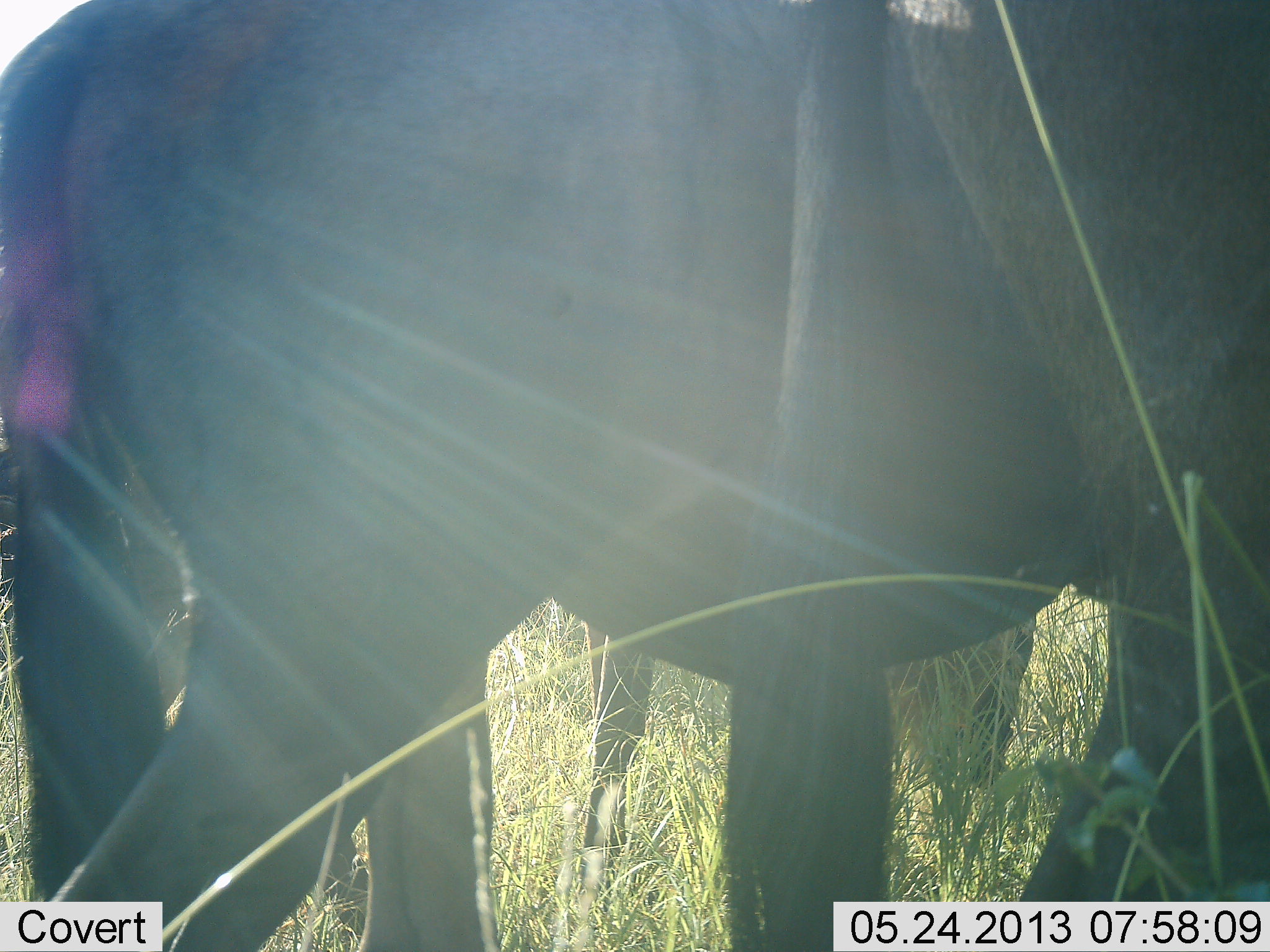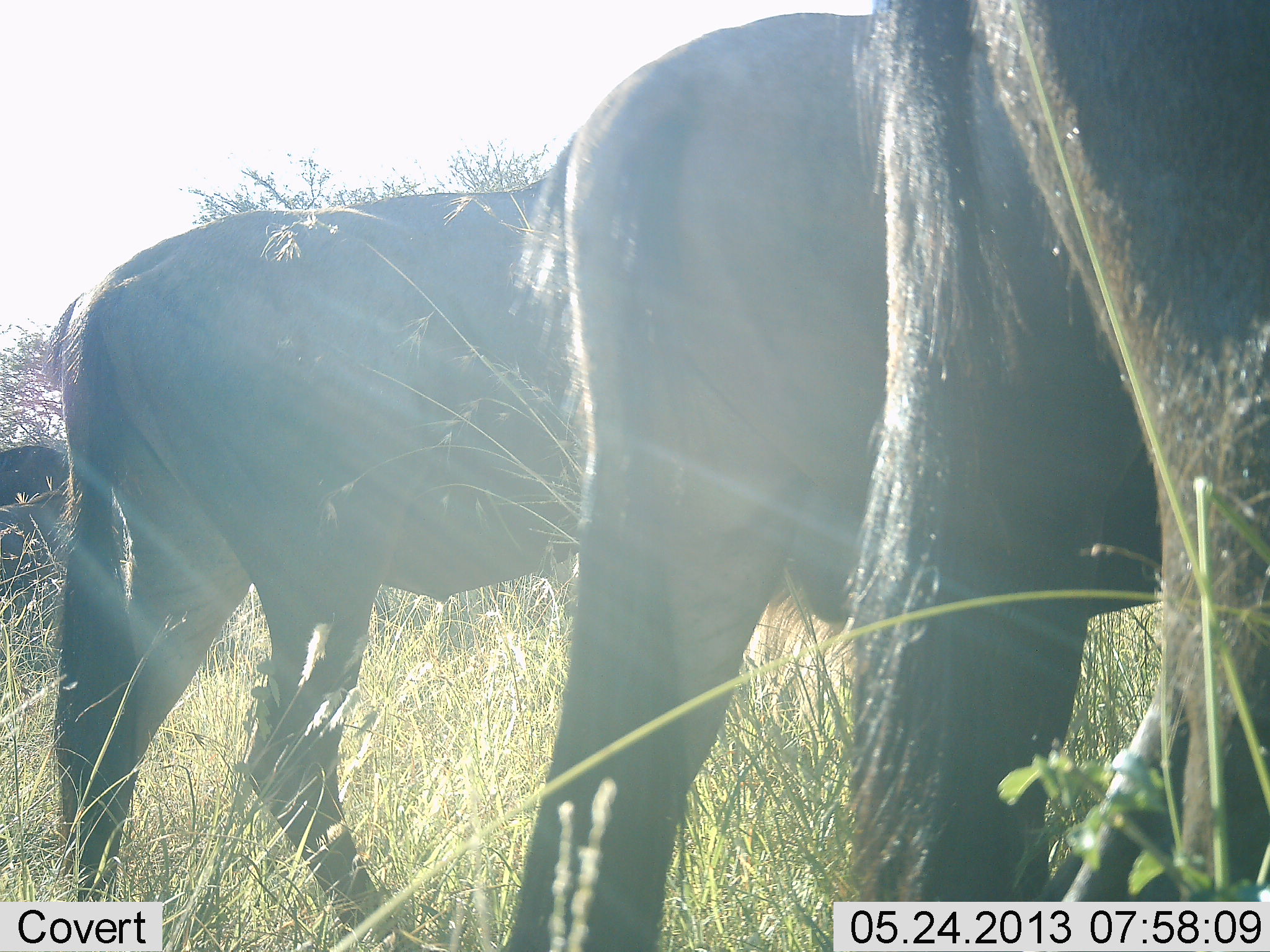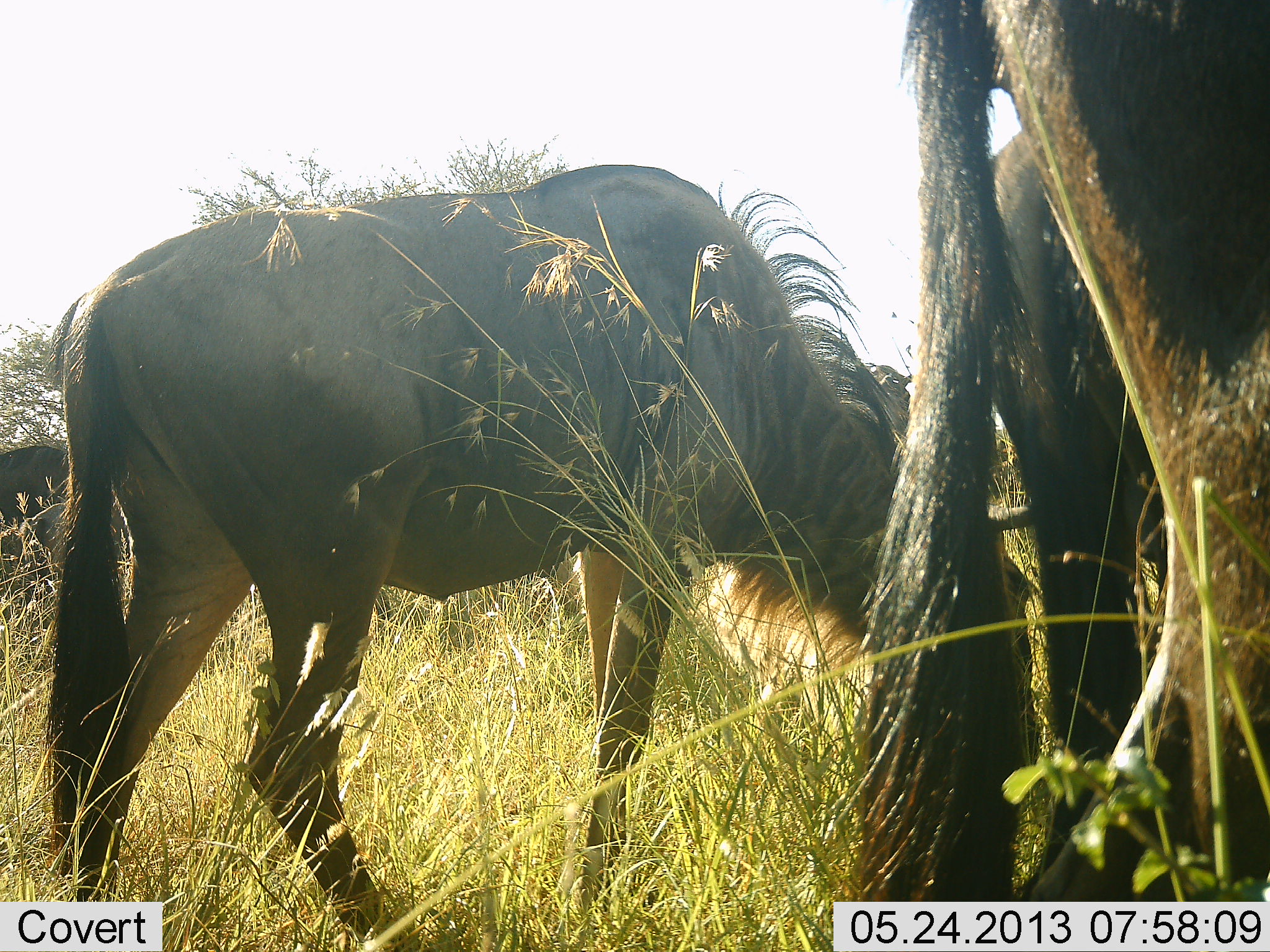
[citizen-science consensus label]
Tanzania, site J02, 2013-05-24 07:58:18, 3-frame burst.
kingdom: Animalia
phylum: Chordata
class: Mammalia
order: Artiodactyla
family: Bovidae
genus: Connochaetes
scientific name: Connochaetes taurinus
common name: blue wildebeest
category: wildebeest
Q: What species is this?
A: Wildebeest (blue wildebeest) (Connochaetes taurinus).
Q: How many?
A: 4.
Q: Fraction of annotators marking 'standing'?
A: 27%.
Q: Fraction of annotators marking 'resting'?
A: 0%.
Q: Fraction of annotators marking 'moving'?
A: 55%.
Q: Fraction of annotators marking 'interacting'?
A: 9%.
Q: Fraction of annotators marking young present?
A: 0%.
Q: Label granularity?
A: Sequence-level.